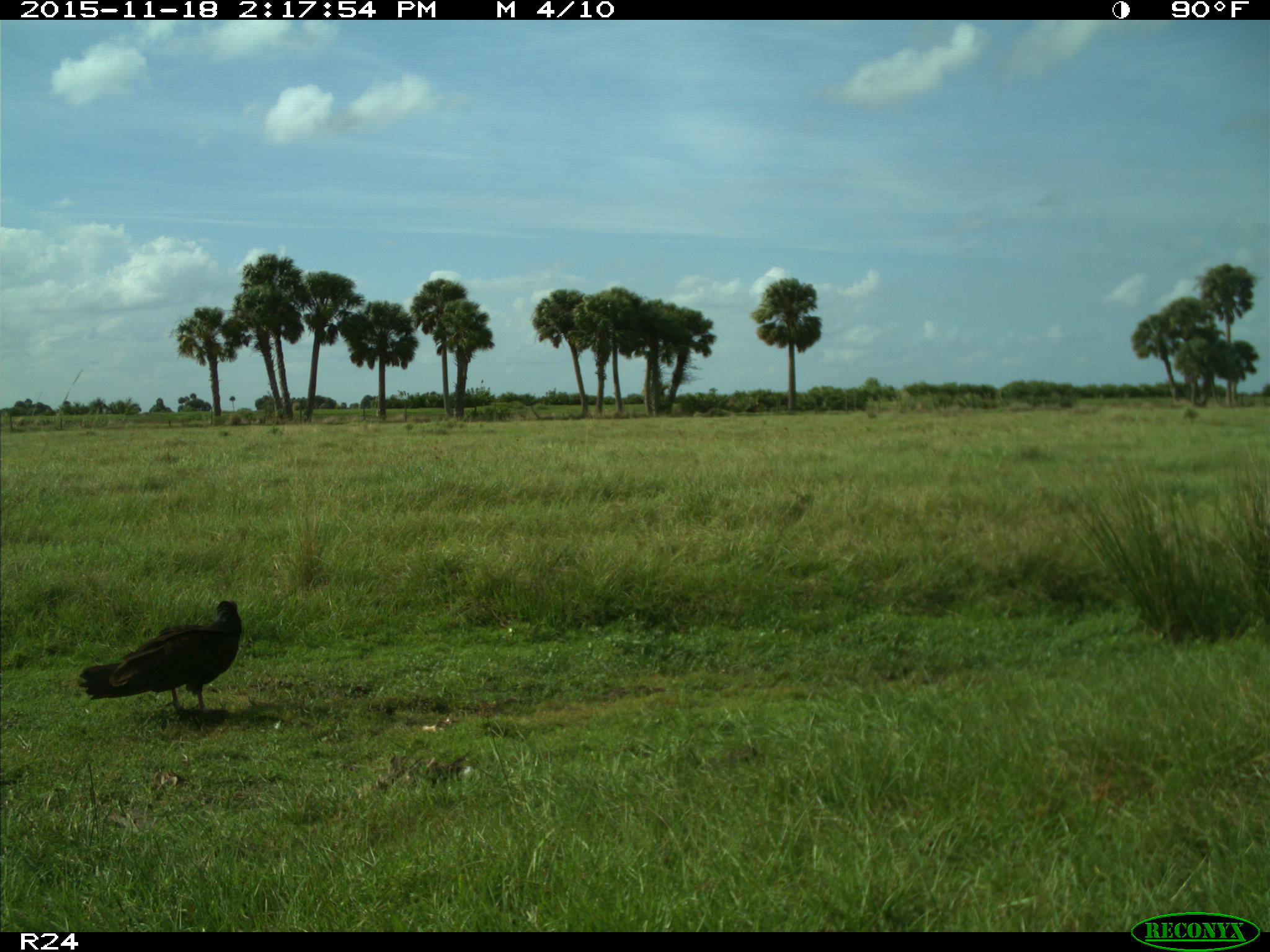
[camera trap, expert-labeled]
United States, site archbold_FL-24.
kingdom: Animalia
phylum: Chordata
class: Aves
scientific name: Aves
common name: birds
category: unidentified bird